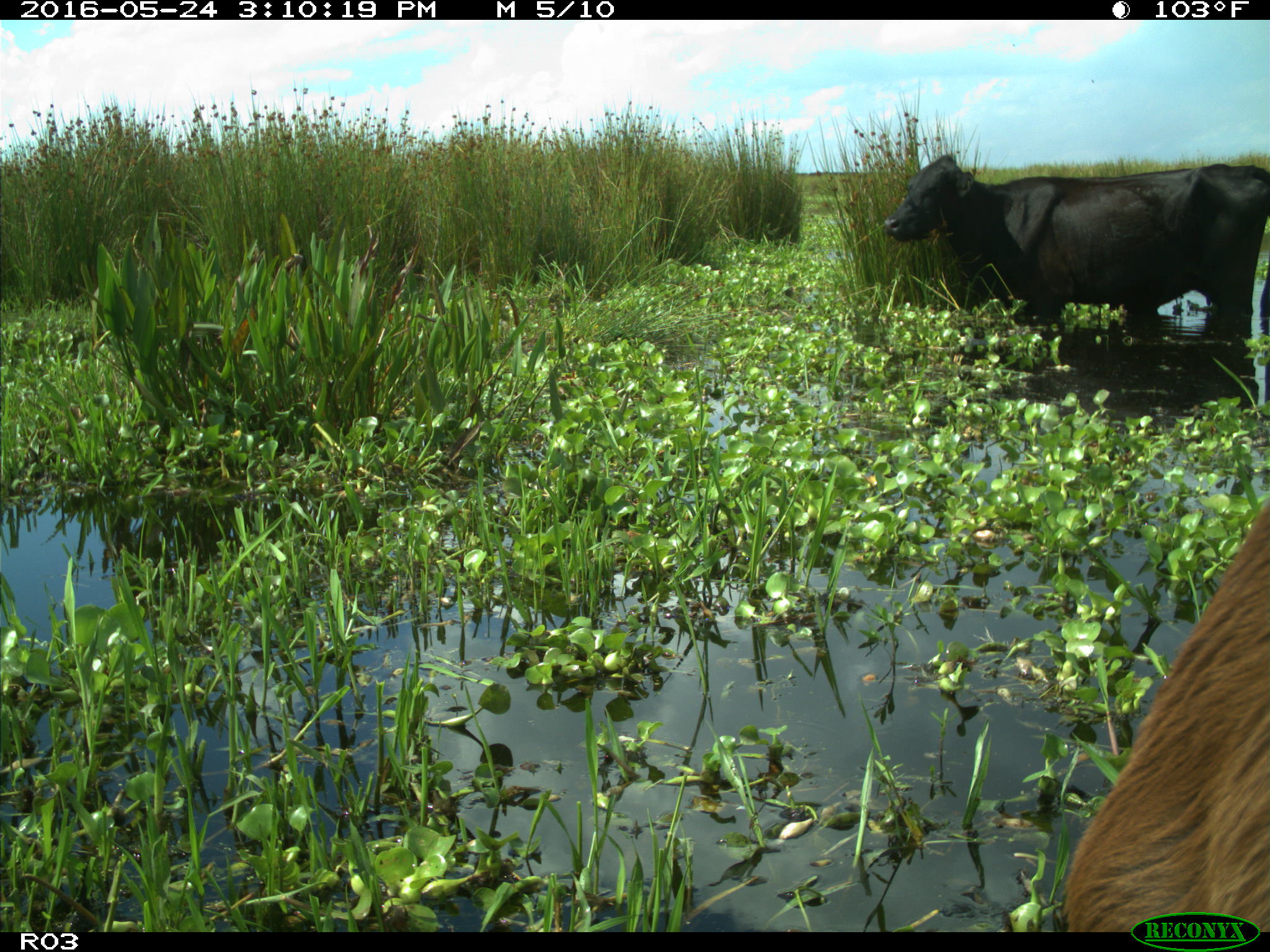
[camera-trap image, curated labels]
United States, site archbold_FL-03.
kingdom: Animalia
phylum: Chordata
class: Mammalia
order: Artiodactyla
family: Bovidae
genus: Bos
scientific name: Bos taurus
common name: domestic cow